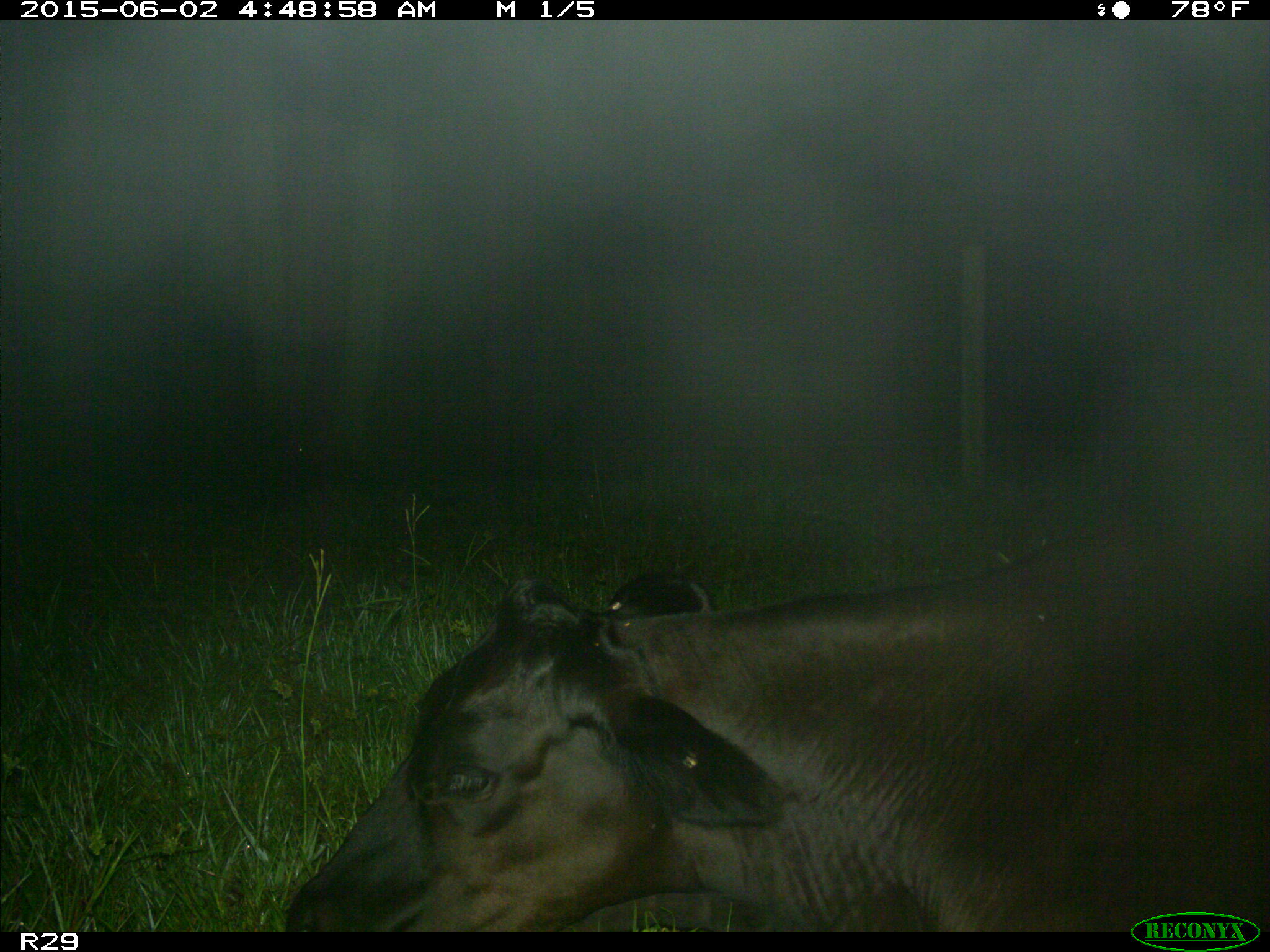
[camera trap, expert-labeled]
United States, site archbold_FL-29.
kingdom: Animalia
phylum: Chordata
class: Mammalia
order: Artiodactyla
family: Bovidae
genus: Bos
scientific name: Bos taurus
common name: domestic cow